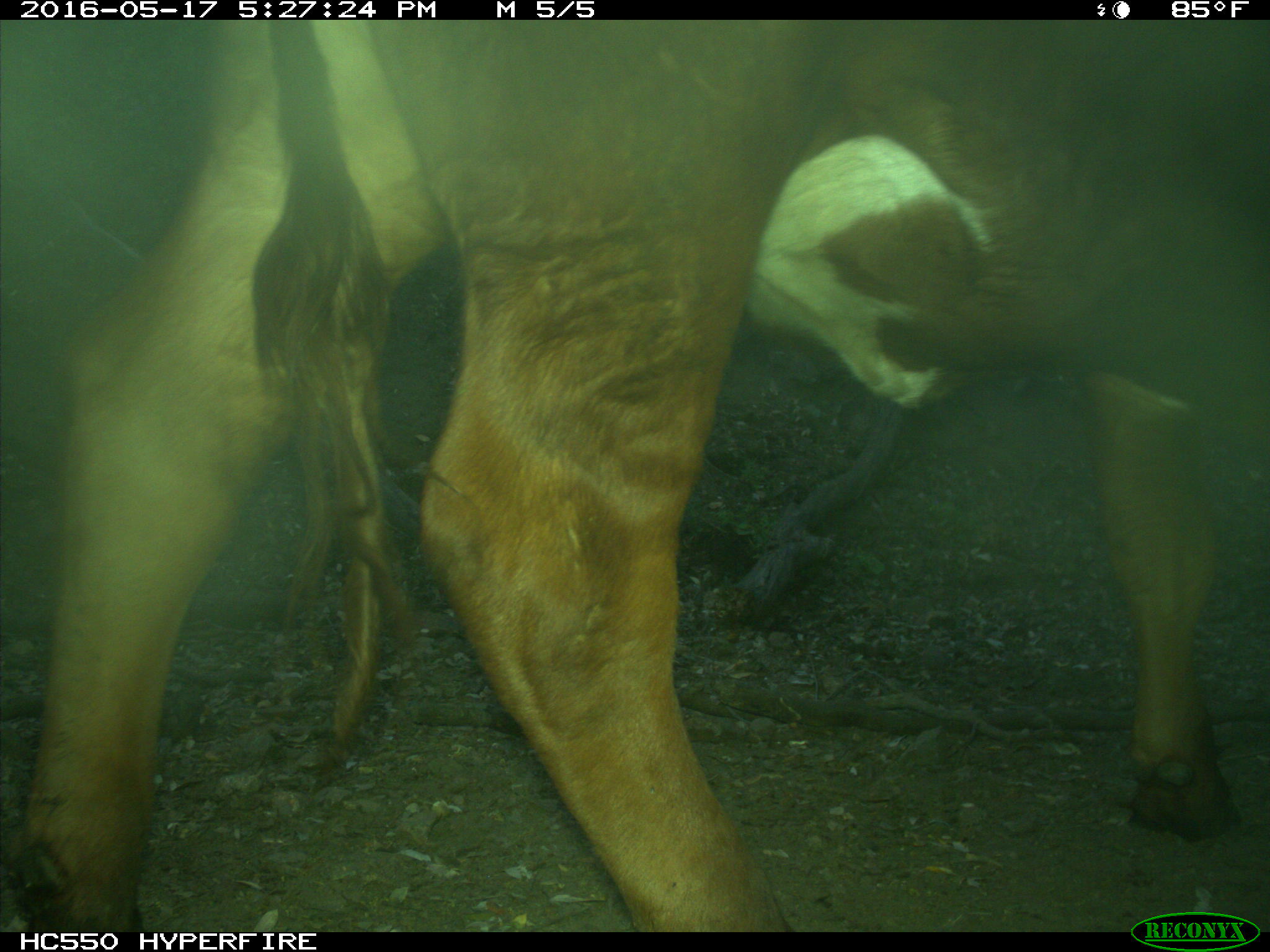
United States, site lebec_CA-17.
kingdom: Animalia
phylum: Chordata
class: Mammalia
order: Artiodactyla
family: Bovidae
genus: Bos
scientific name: Bos taurus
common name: domestic cow